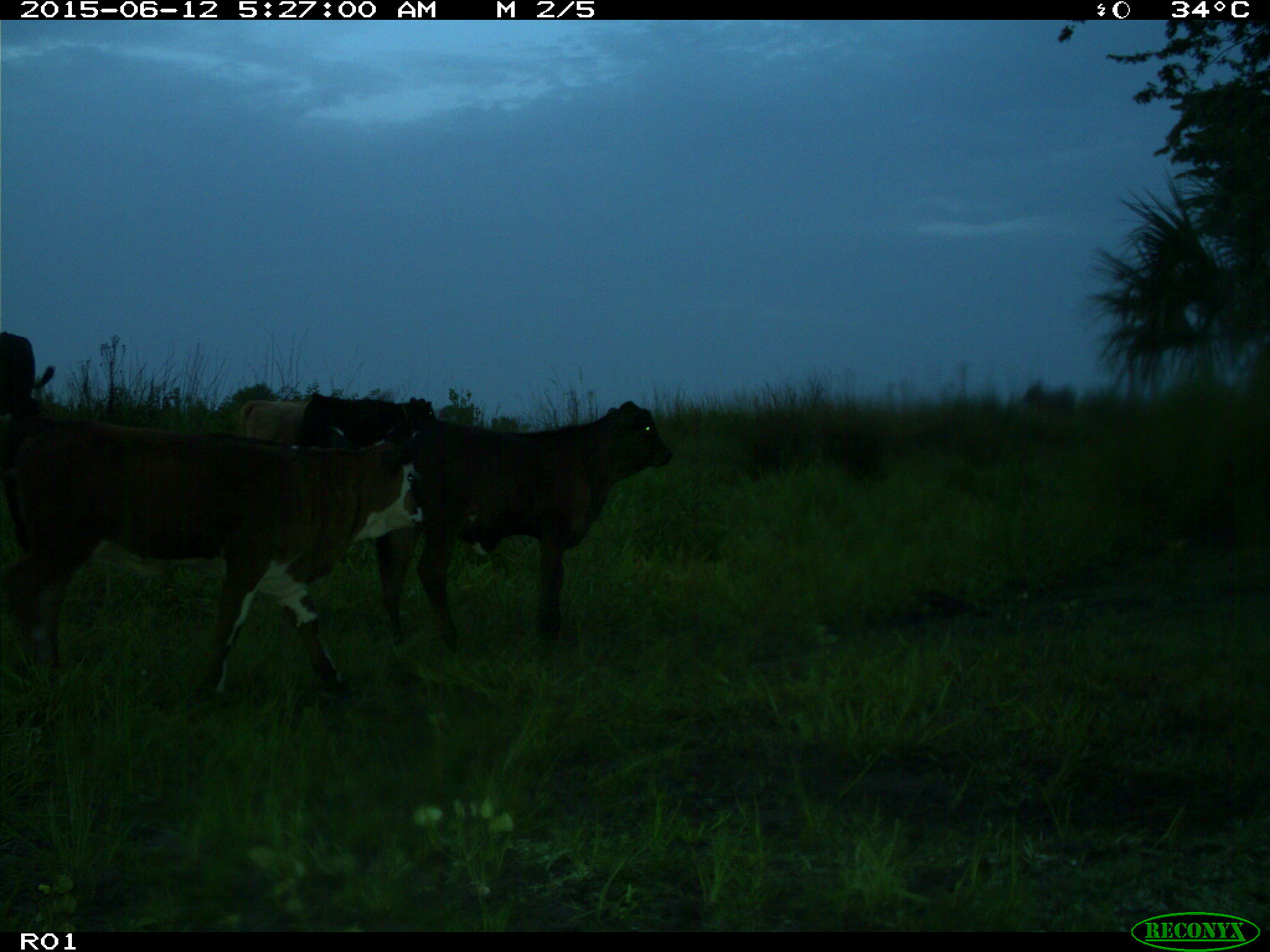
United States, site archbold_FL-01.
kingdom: Animalia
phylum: Chordata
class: Mammalia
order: Artiodactyla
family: Bovidae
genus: Bos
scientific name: Bos taurus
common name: domestic cow